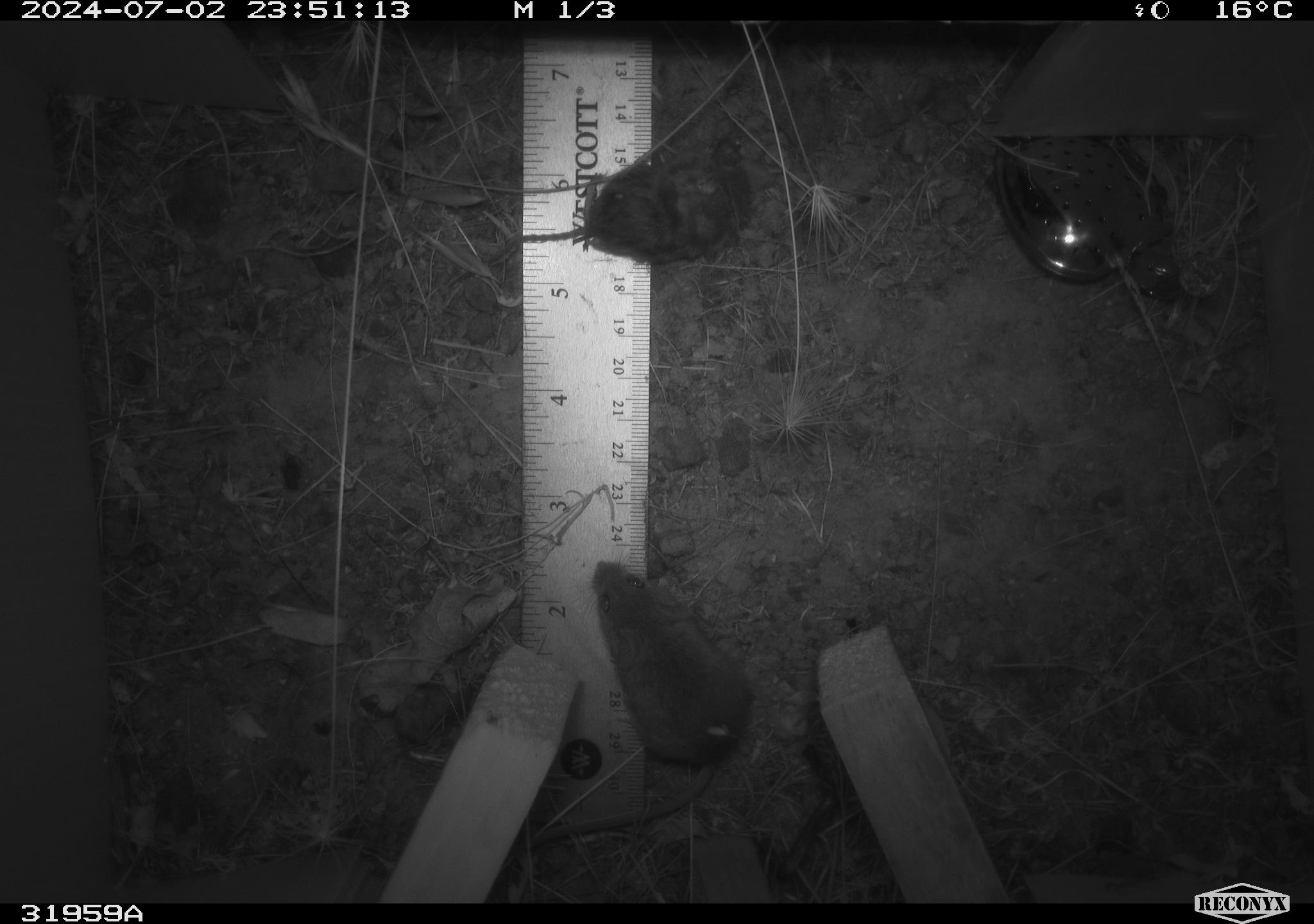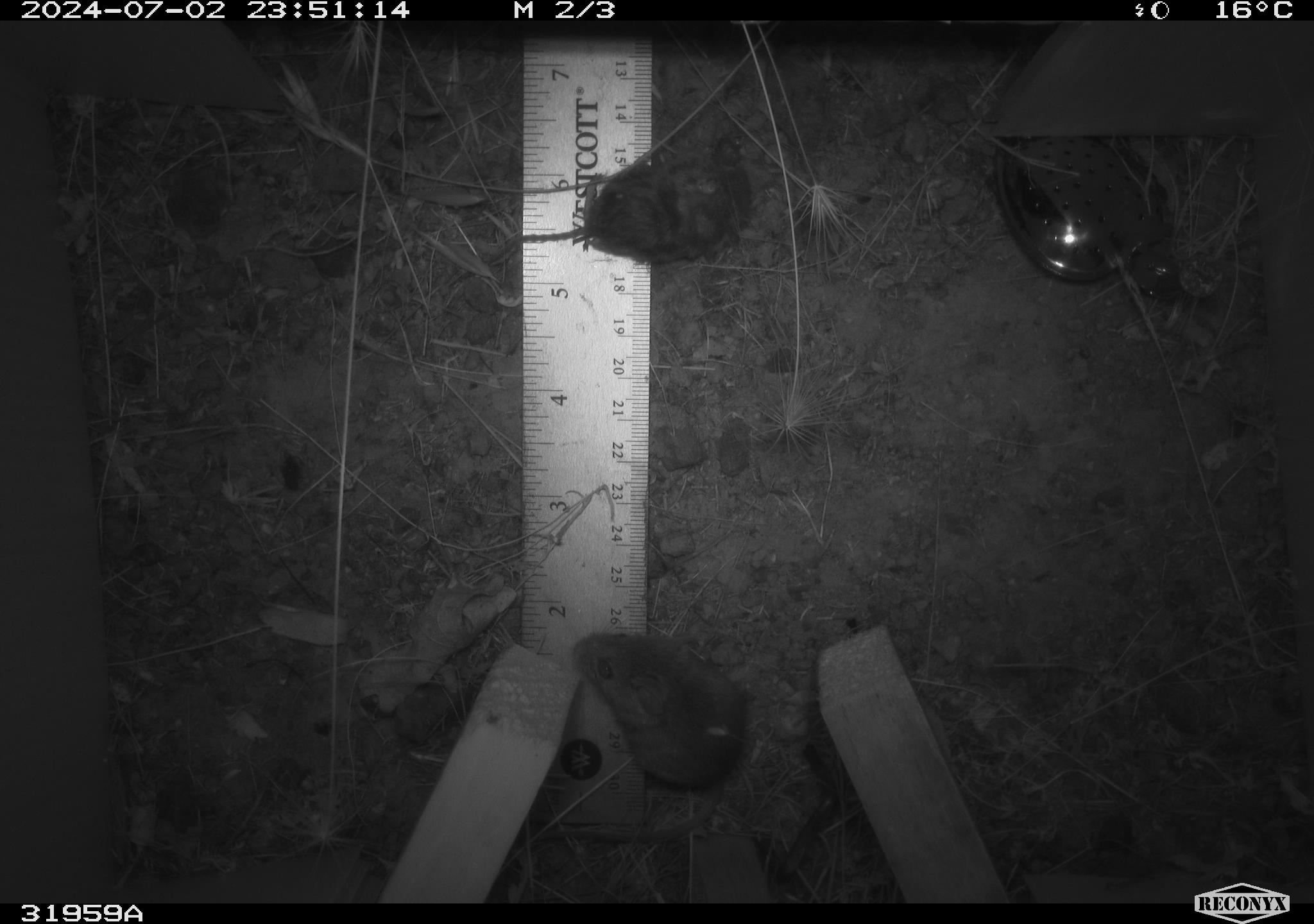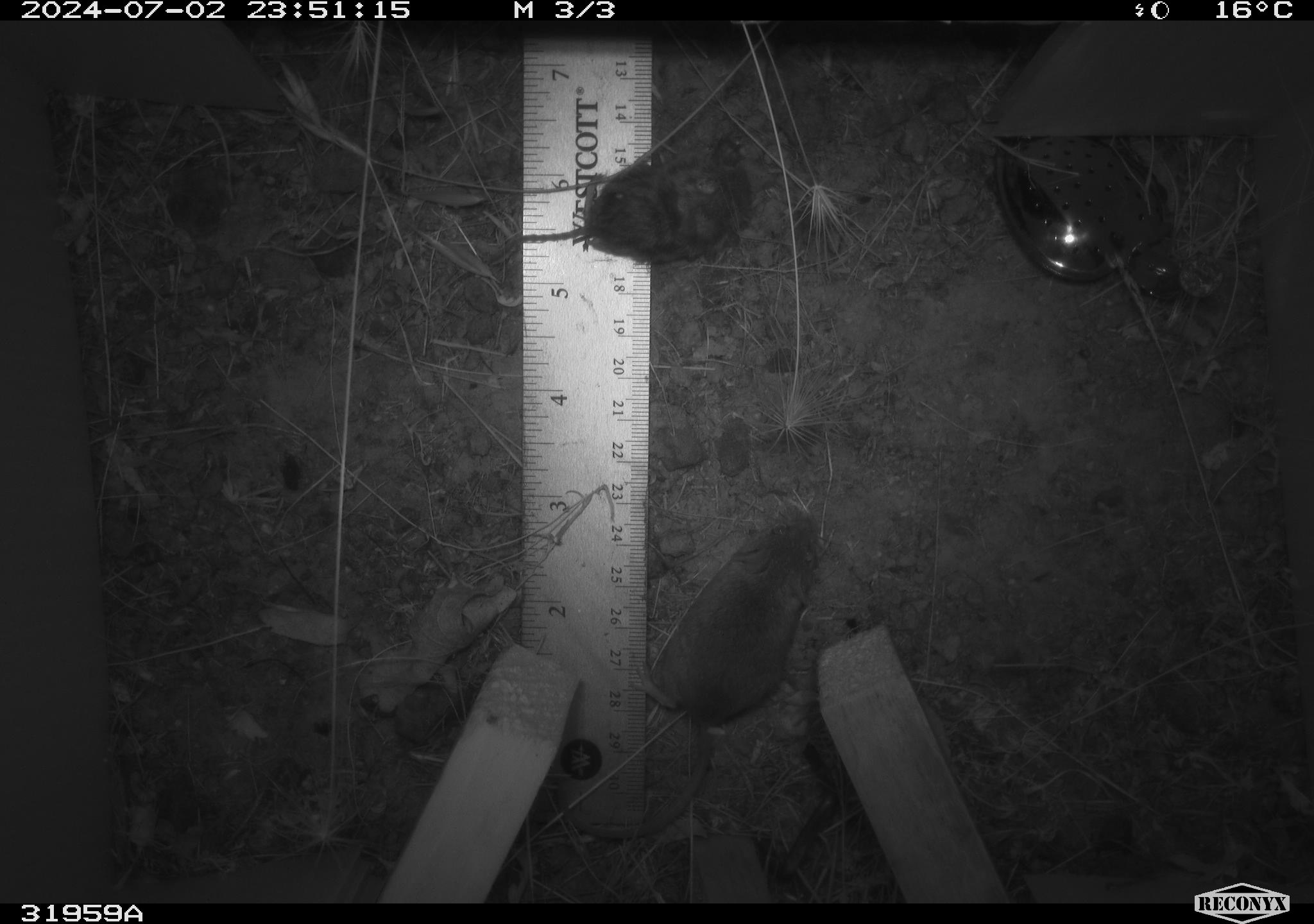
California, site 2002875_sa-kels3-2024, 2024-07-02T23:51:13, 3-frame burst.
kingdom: Animalia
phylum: Chordata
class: Mammalia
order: Rodentia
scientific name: Rodentia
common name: mouse species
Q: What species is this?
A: Mouse species (Rodentia).